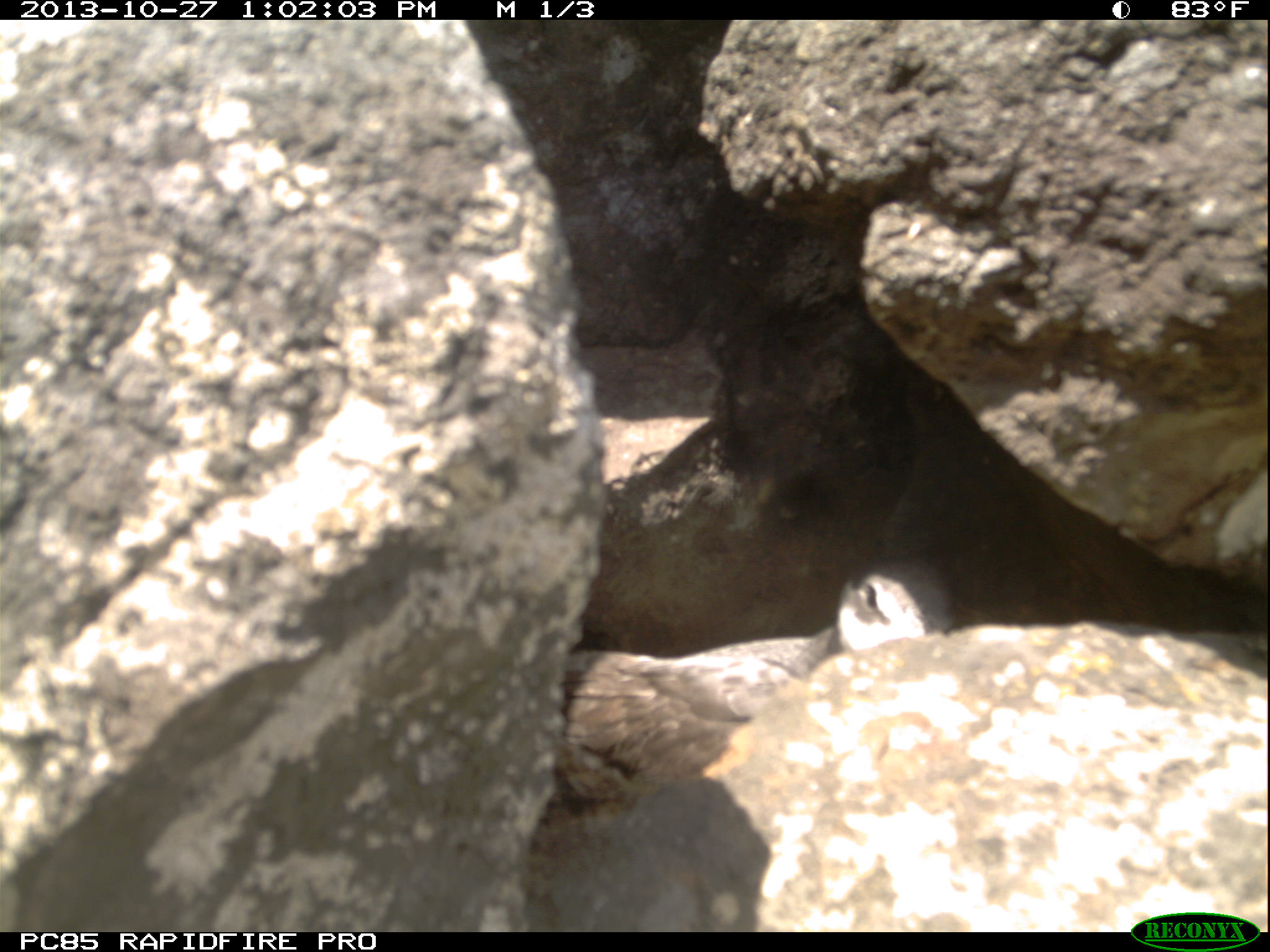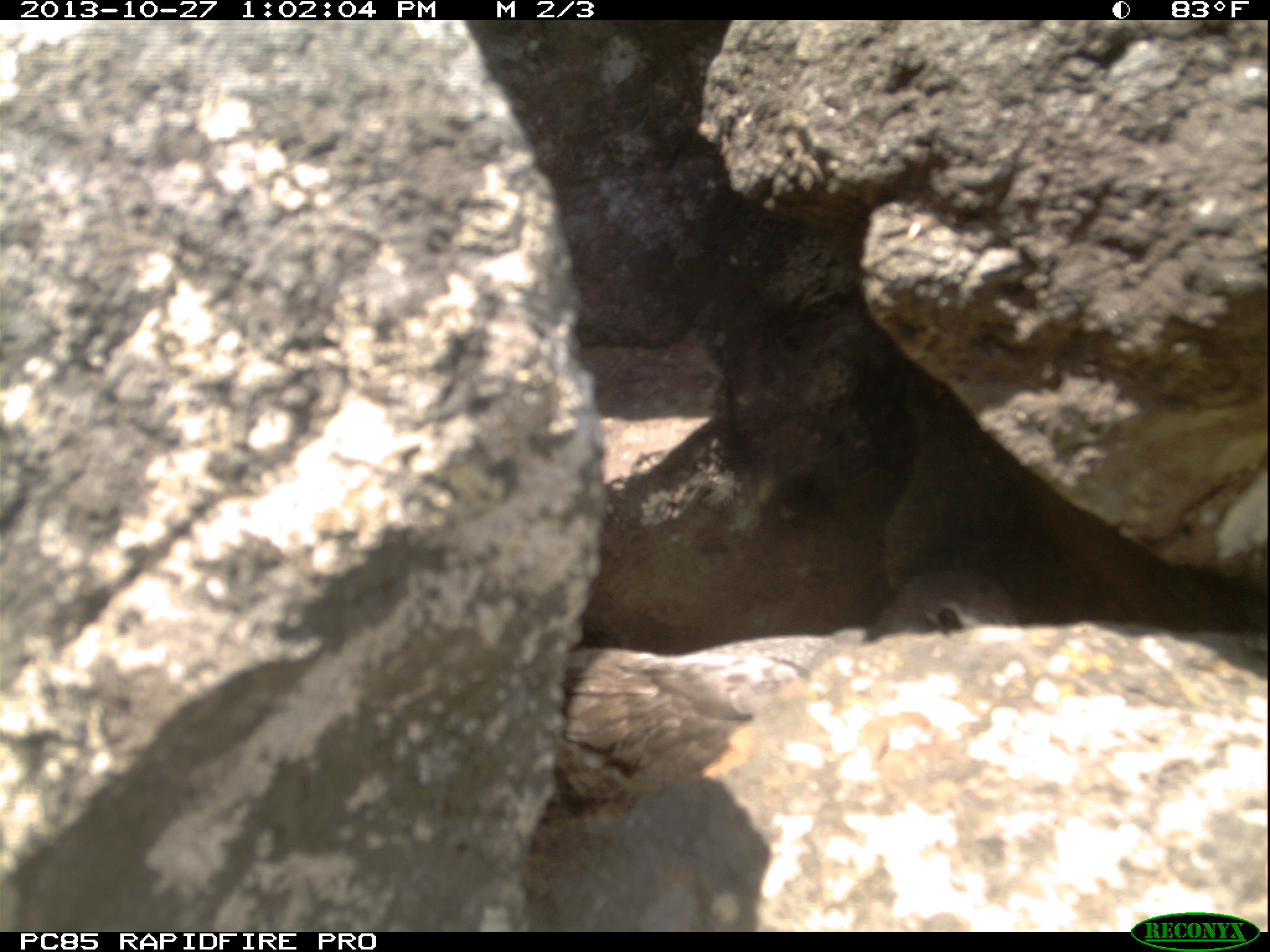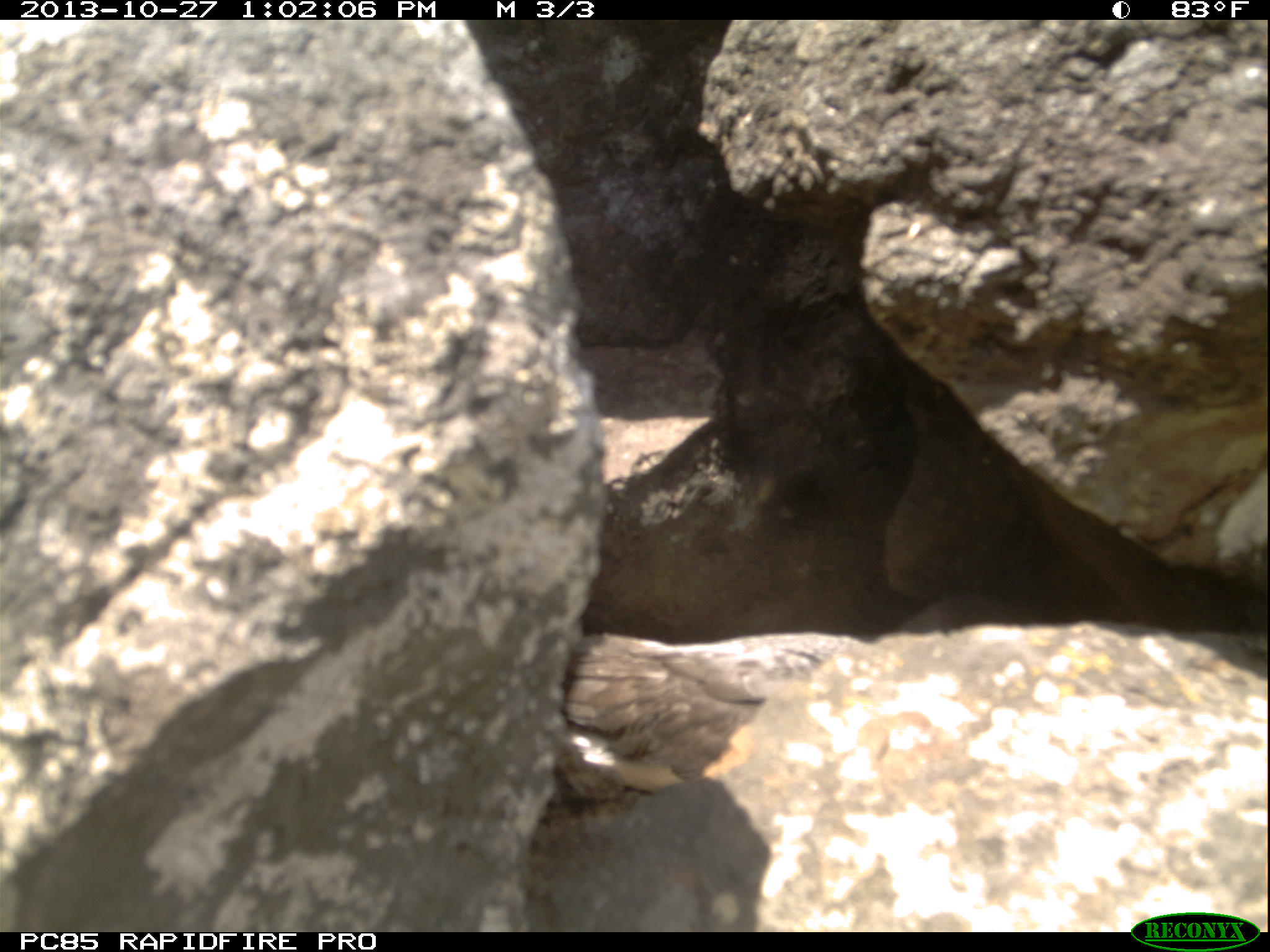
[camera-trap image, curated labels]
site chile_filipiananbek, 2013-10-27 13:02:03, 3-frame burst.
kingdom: Animalia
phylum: Chordata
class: Aves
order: Procellariiformes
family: Procellariidae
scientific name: Procellariidae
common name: petrel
Petrel (Procellariidae).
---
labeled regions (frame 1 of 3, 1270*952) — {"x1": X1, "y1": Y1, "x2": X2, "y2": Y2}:
petrel: {"x1": 542, "y1": 542, "x2": 961, "y2": 814}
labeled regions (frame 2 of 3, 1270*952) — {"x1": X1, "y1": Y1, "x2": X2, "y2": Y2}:
petrel: {"x1": 538, "y1": 567, "x2": 1019, "y2": 816}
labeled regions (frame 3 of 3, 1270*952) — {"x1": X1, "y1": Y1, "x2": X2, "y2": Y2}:
petrel: {"x1": 535, "y1": 563, "x2": 1064, "y2": 806}